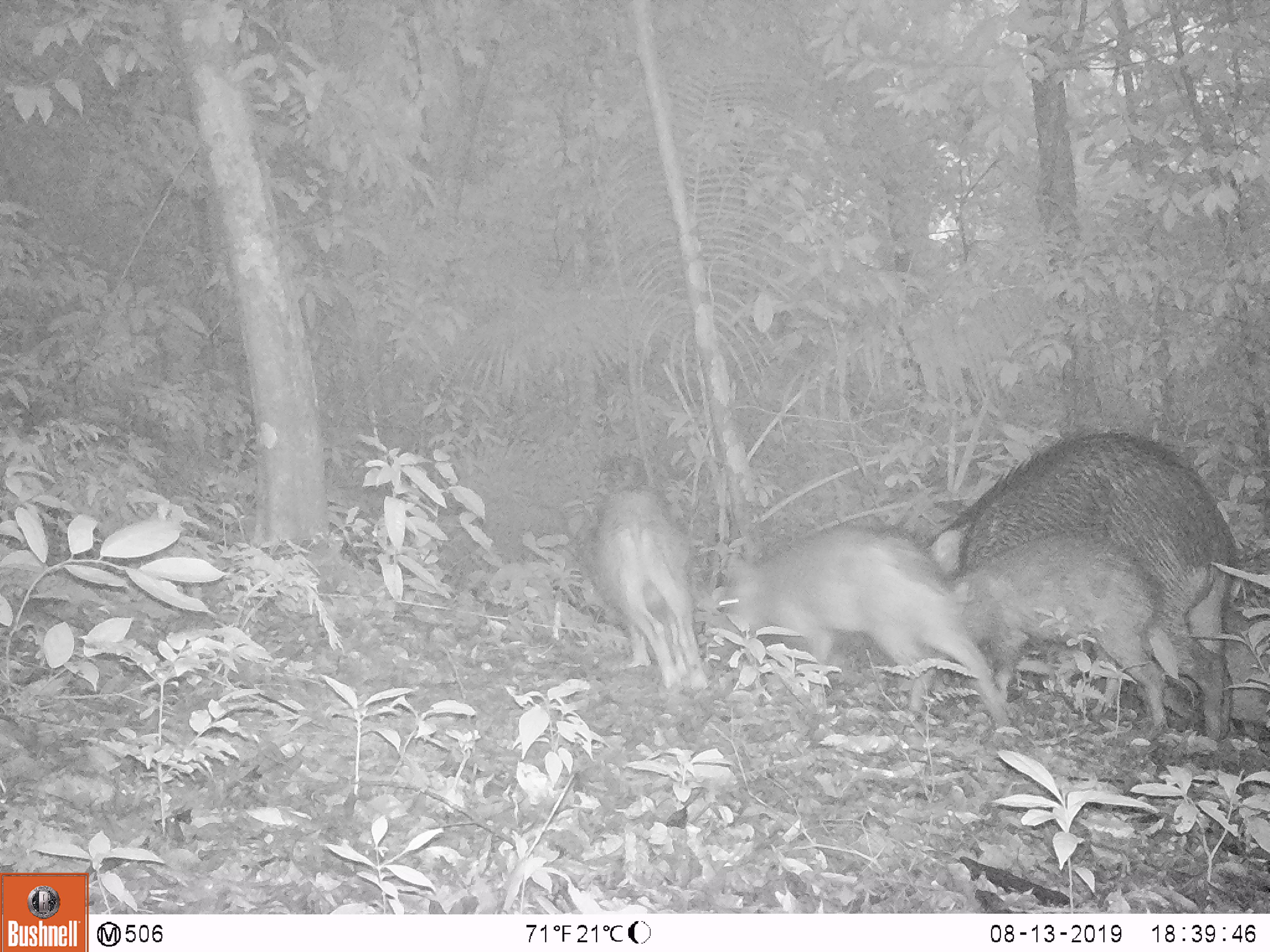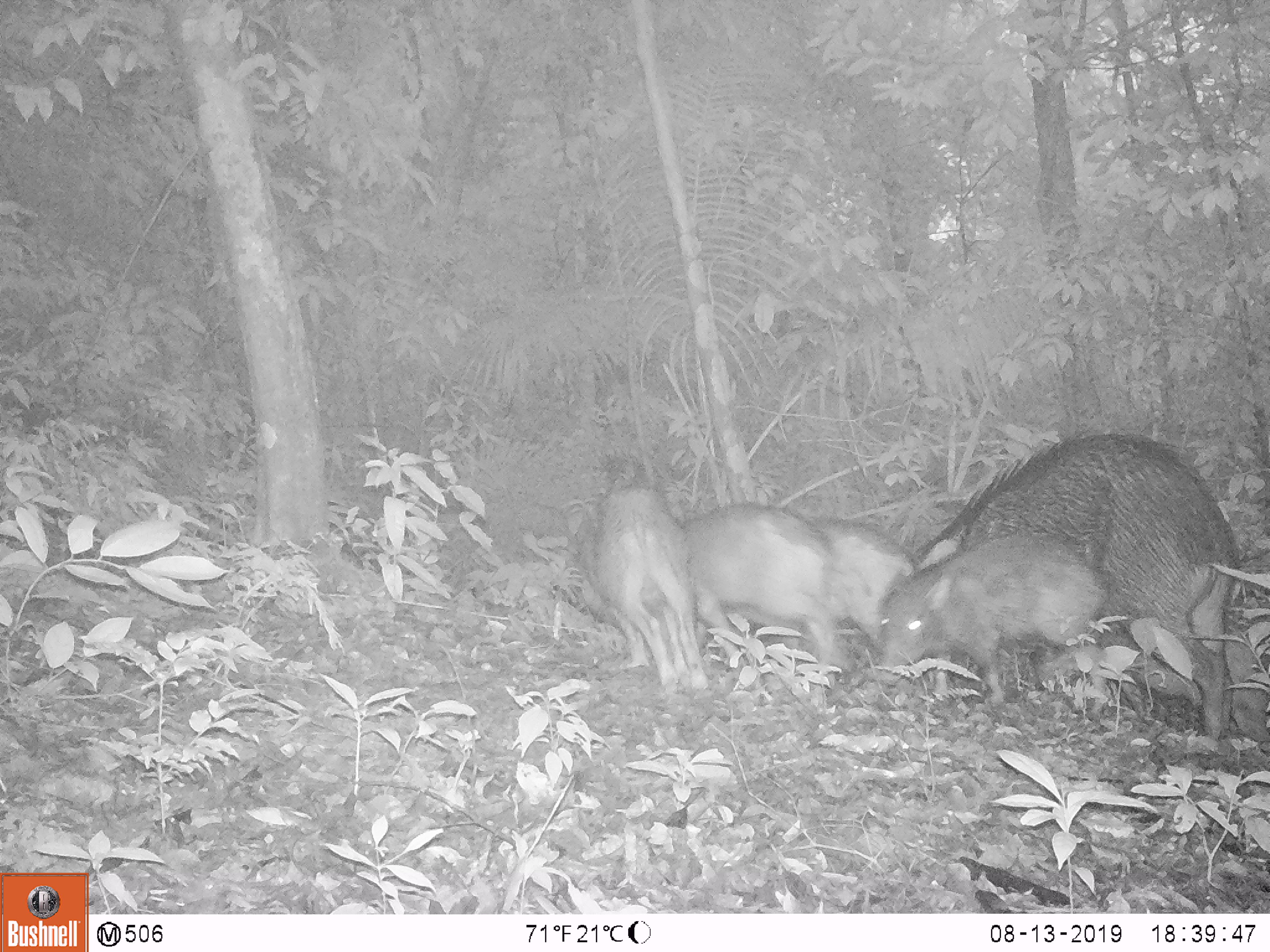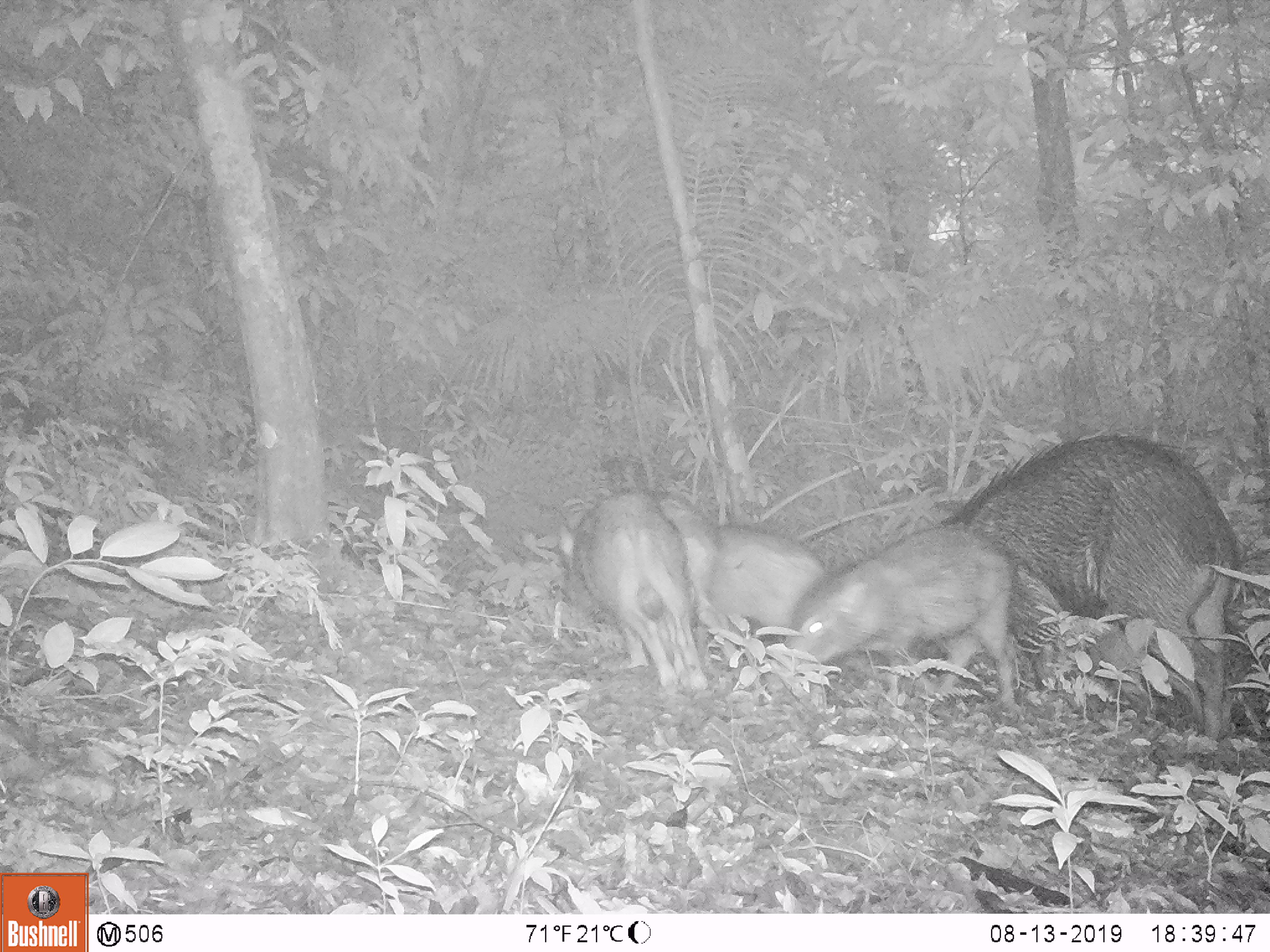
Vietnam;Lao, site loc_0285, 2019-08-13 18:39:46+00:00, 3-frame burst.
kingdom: Animalia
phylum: Chordata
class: Mammalia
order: Artiodactyla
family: Suidae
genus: Sus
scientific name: Sus scrofa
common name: eurasian wild pig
Eurasian wild pig (Sus scrofa). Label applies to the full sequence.